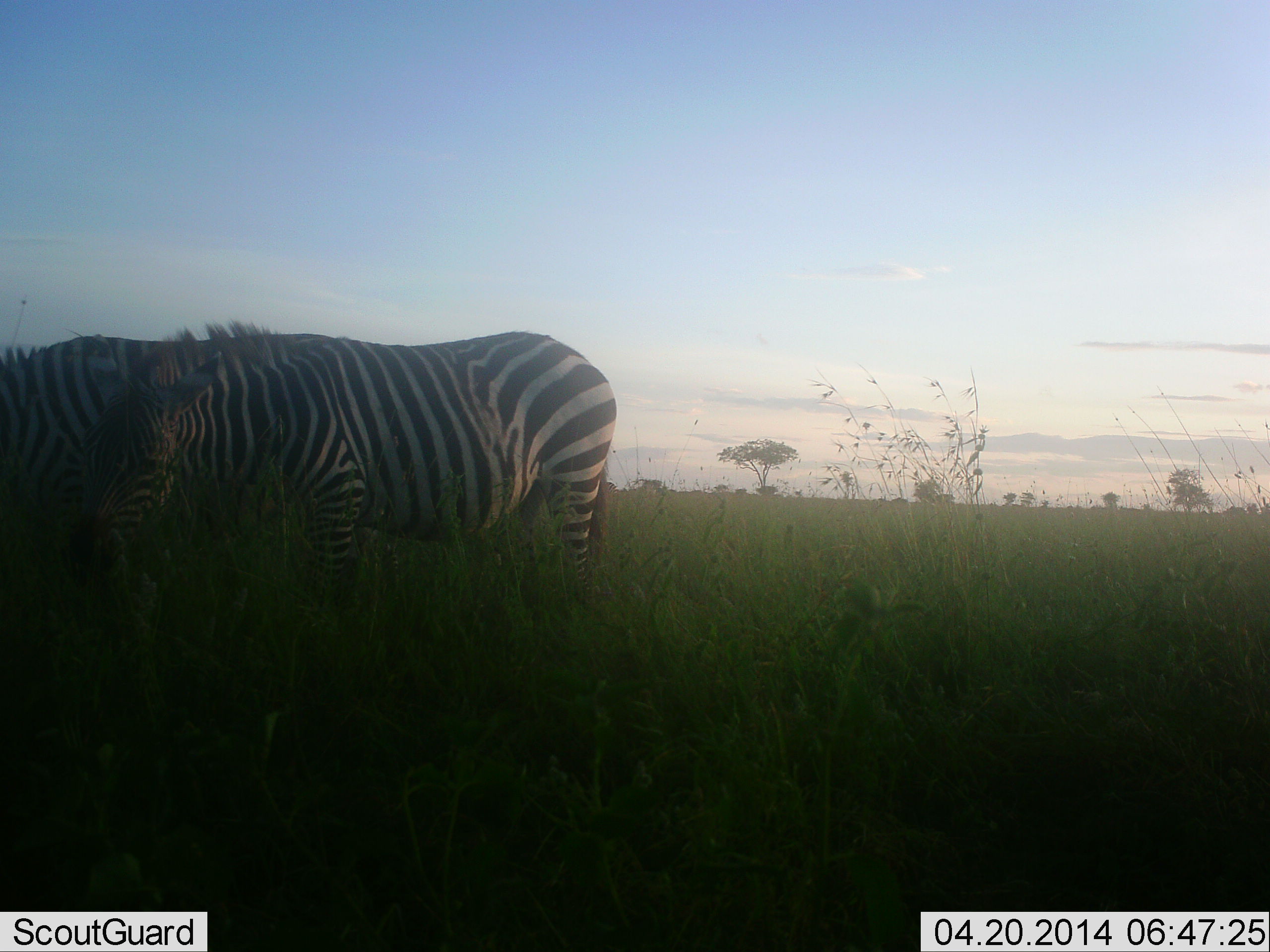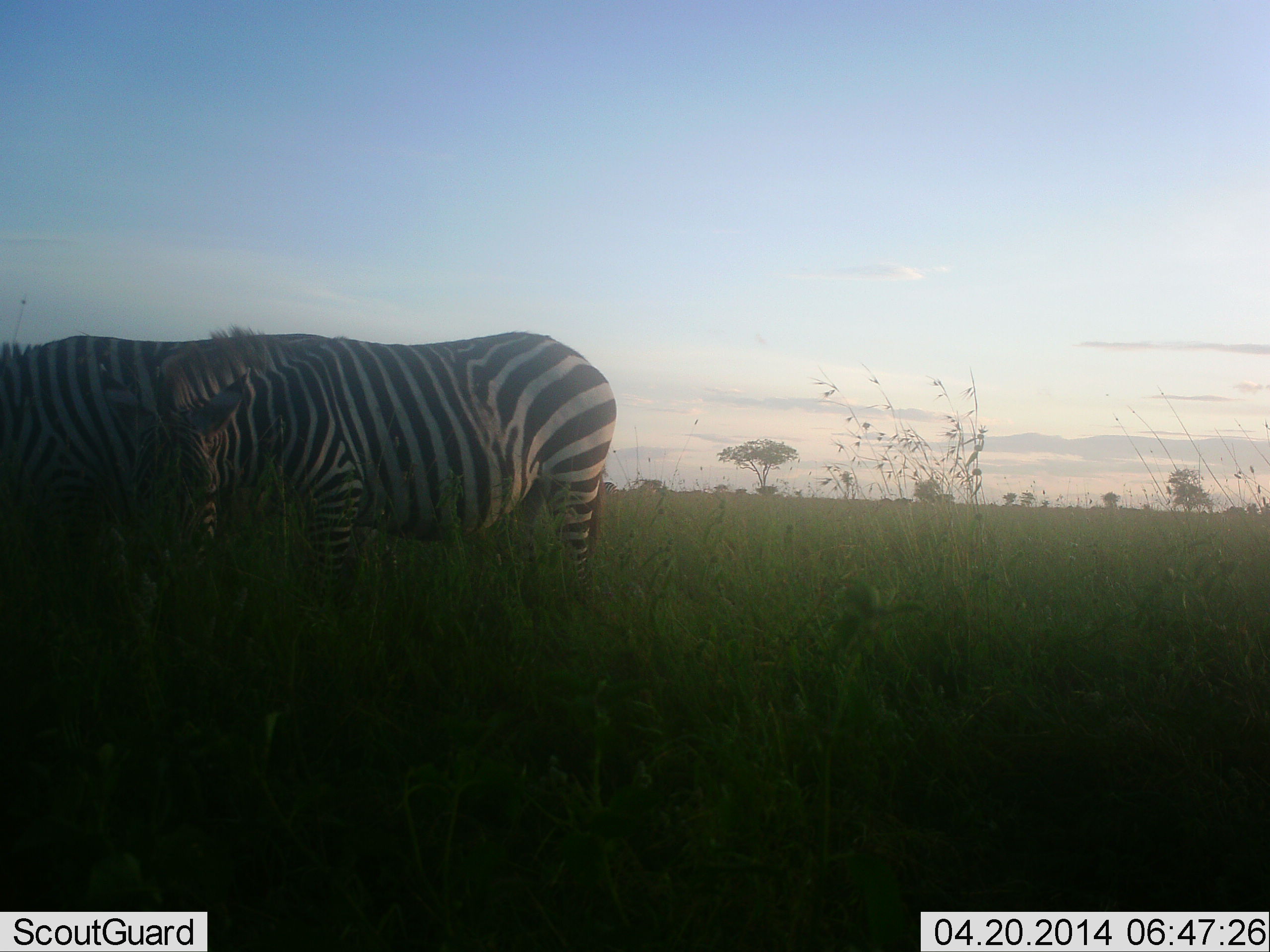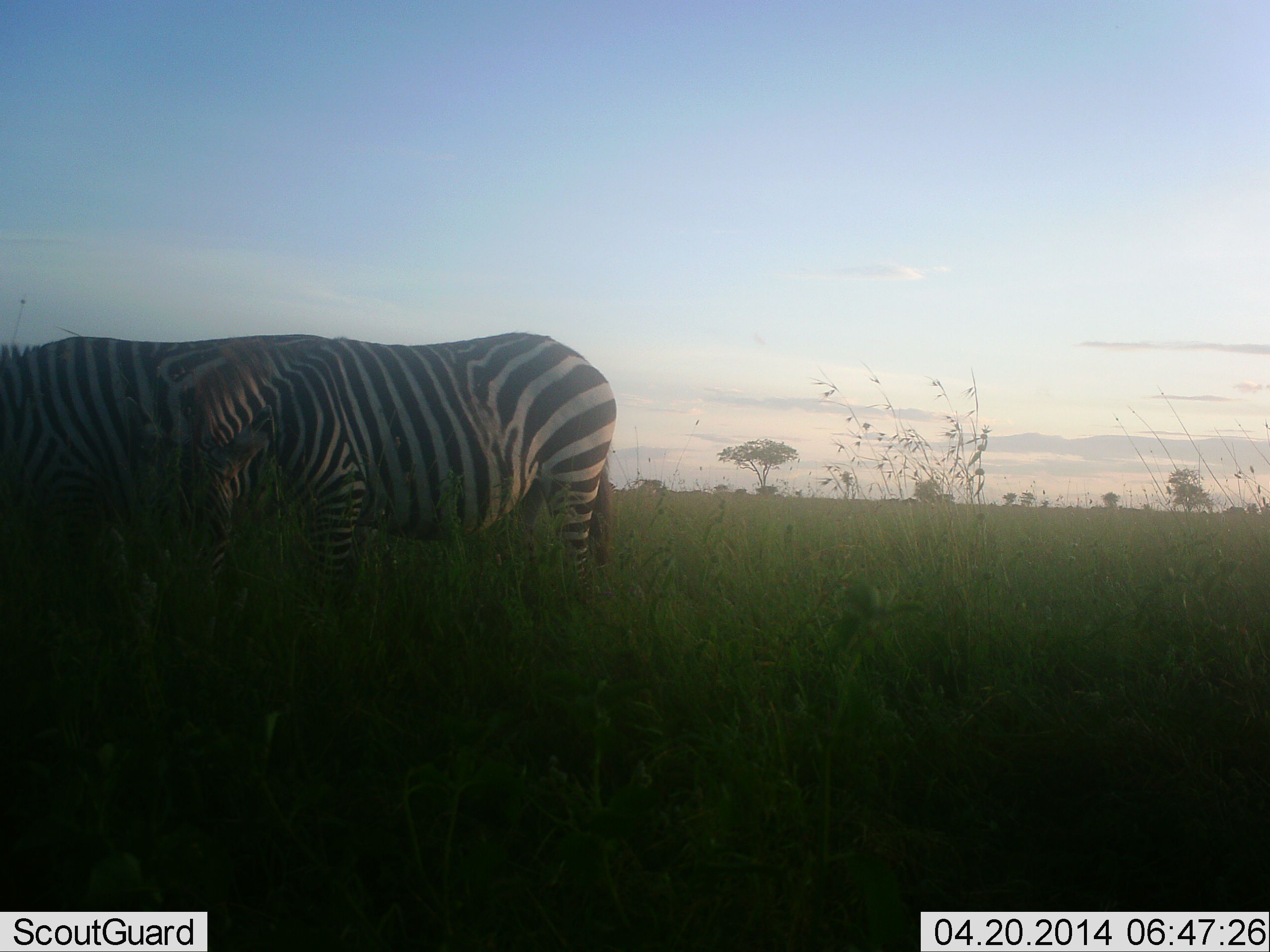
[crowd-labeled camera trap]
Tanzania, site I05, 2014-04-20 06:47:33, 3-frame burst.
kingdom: Animalia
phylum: Chordata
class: Mammalia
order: Perissodactyla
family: Equidae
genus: Equus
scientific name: Equus quagga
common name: plains zebra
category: zebra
Zebra (plains zebra) (Equus quagga), count 2. Behavior (volunteer vote fractions): standing 50%, resting 0%, moving 10%, interacting 10%. Young present (vote fraction): 0%. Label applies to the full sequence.